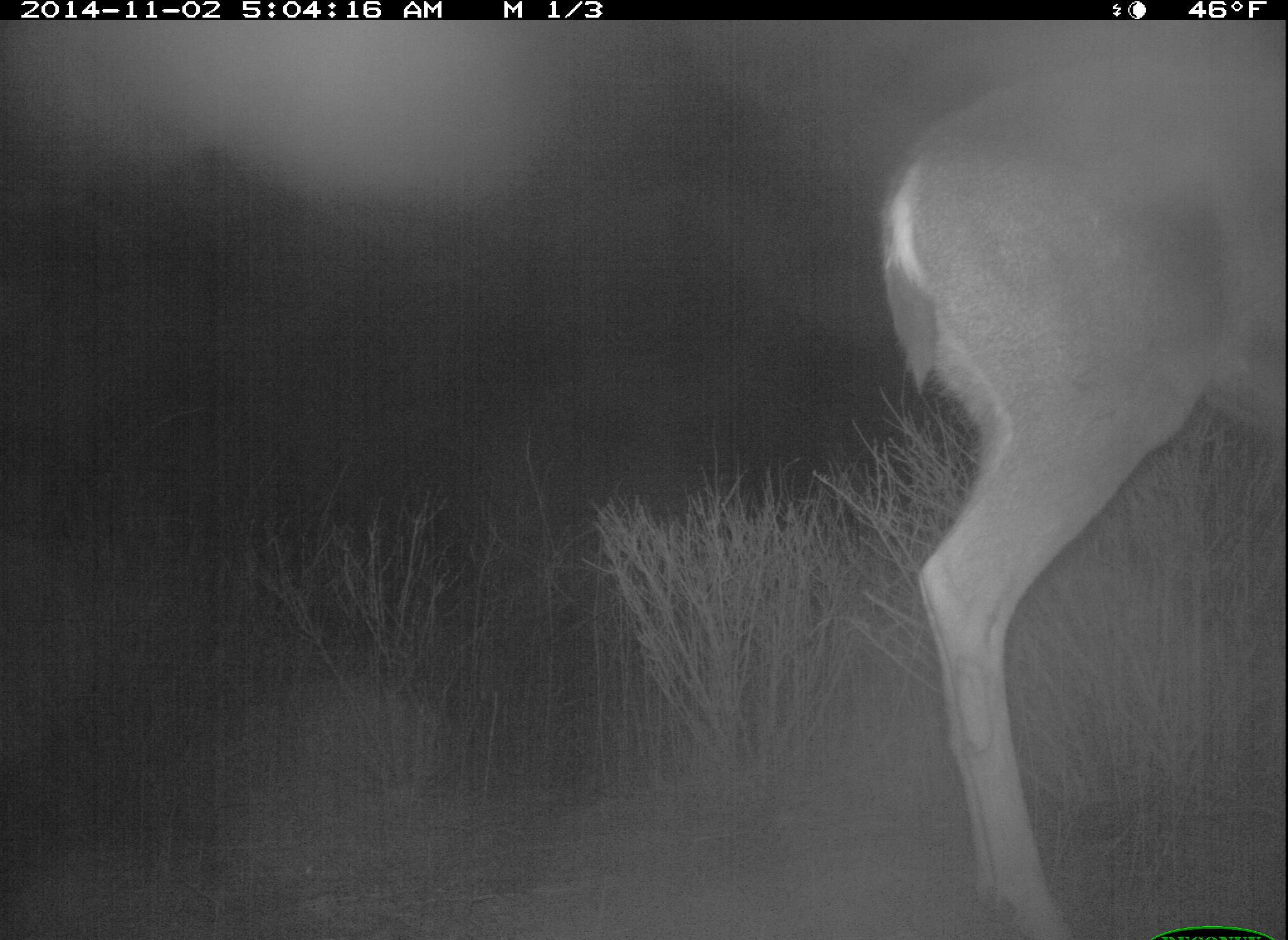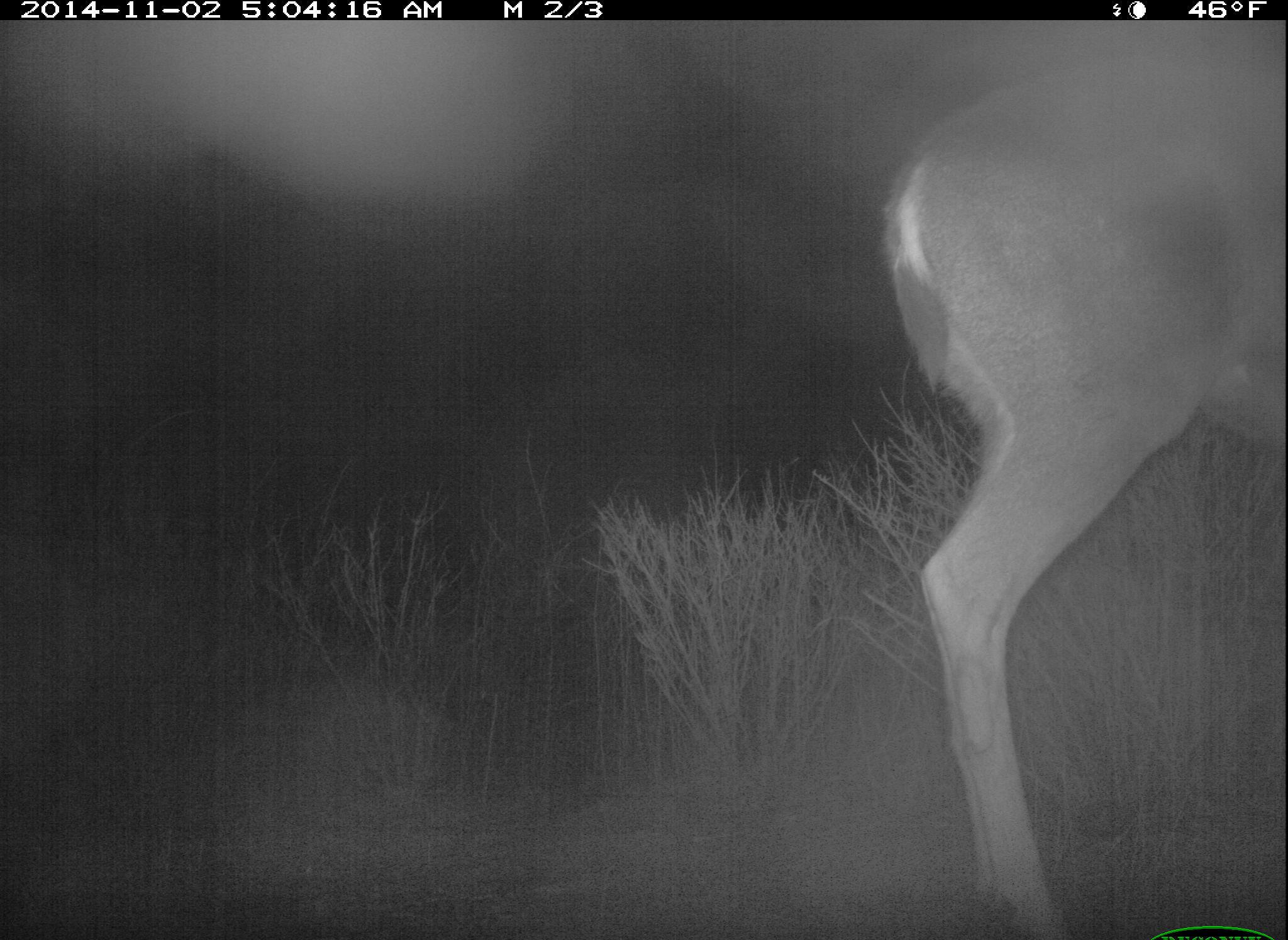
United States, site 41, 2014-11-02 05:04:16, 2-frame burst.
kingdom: Animalia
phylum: Chordata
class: Mammalia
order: Artiodactyla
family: Cervidae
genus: Odocoileus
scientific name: Odocoileus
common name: deer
Deer (Odocoileus).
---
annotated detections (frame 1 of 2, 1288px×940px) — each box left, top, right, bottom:
deer: 873, 49, 1288, 940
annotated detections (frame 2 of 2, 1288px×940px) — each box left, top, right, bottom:
deer: 884, 52, 1288, 940